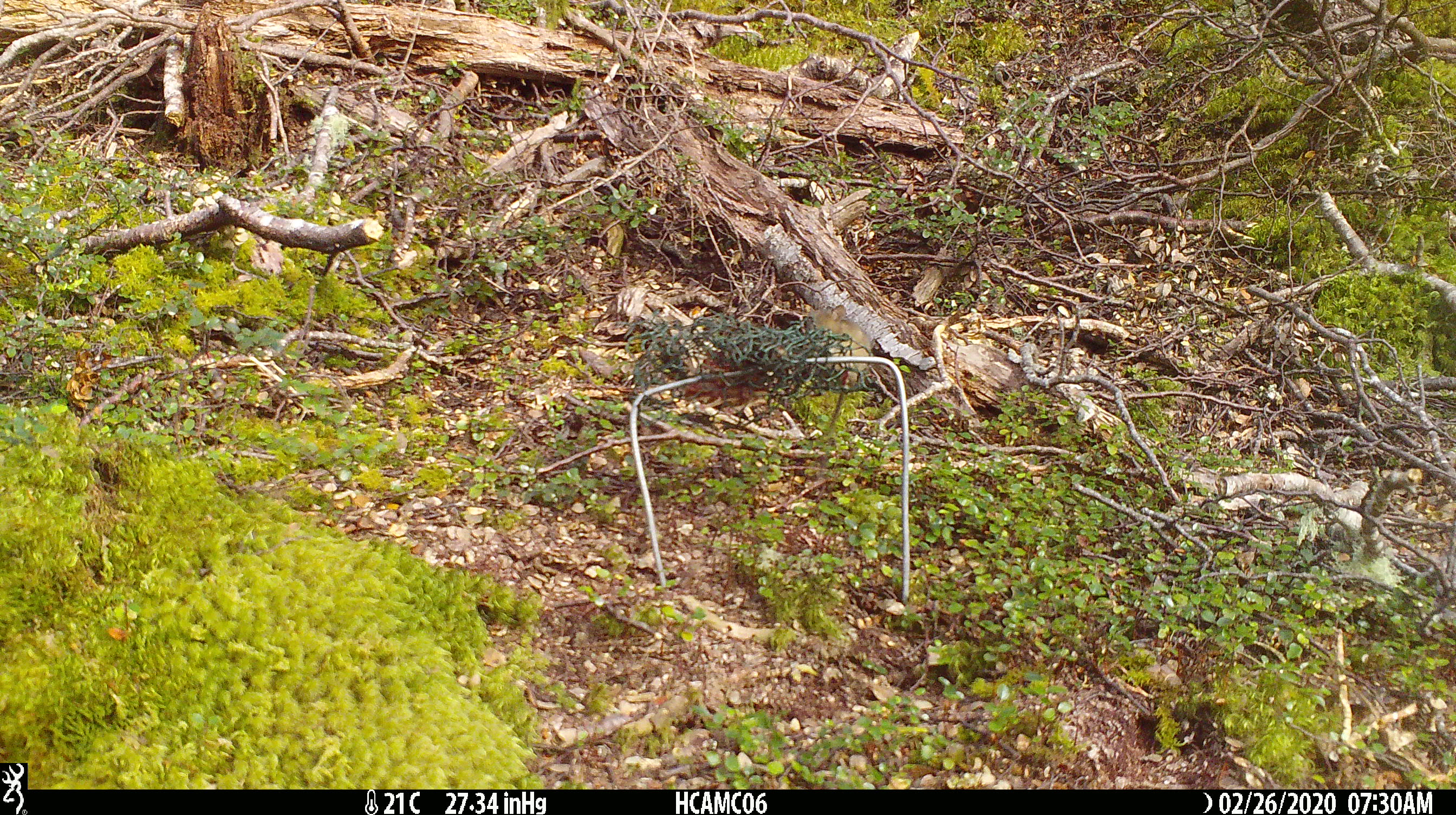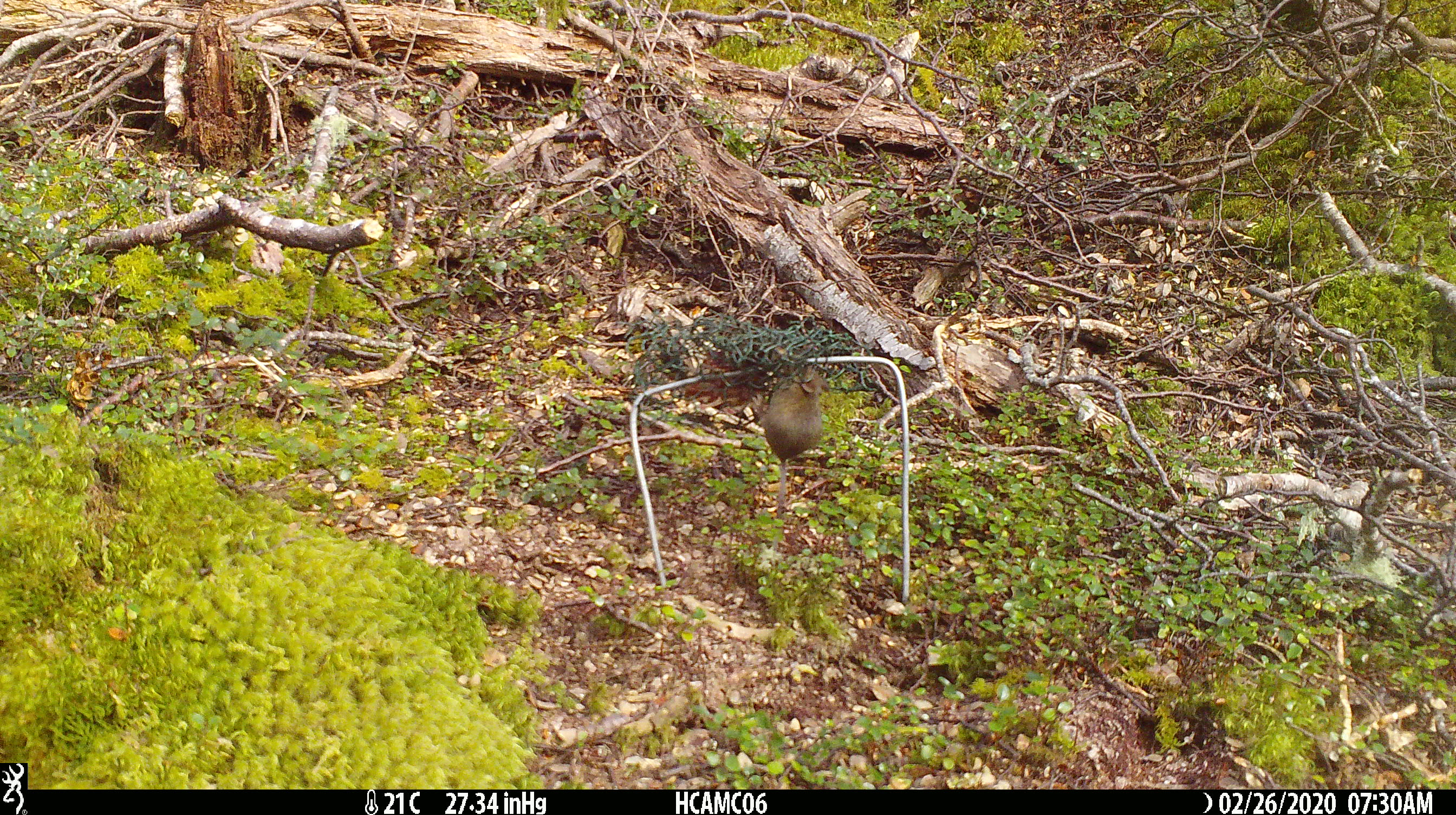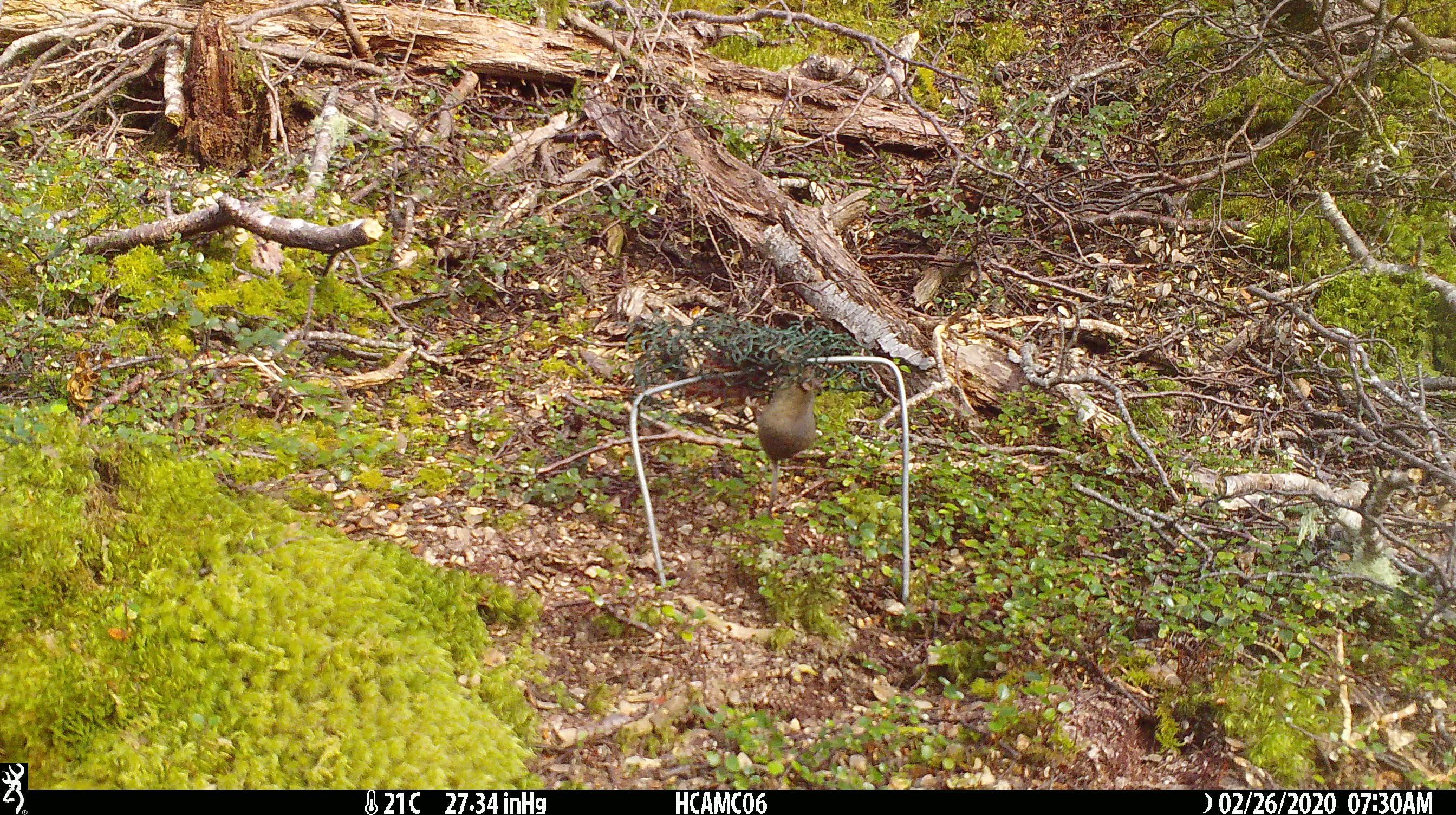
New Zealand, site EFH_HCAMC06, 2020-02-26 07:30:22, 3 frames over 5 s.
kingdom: Animalia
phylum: Chordata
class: Mammalia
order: Rodentia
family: Muridae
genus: Mus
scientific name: Mus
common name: mouse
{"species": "mouse (Mus)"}